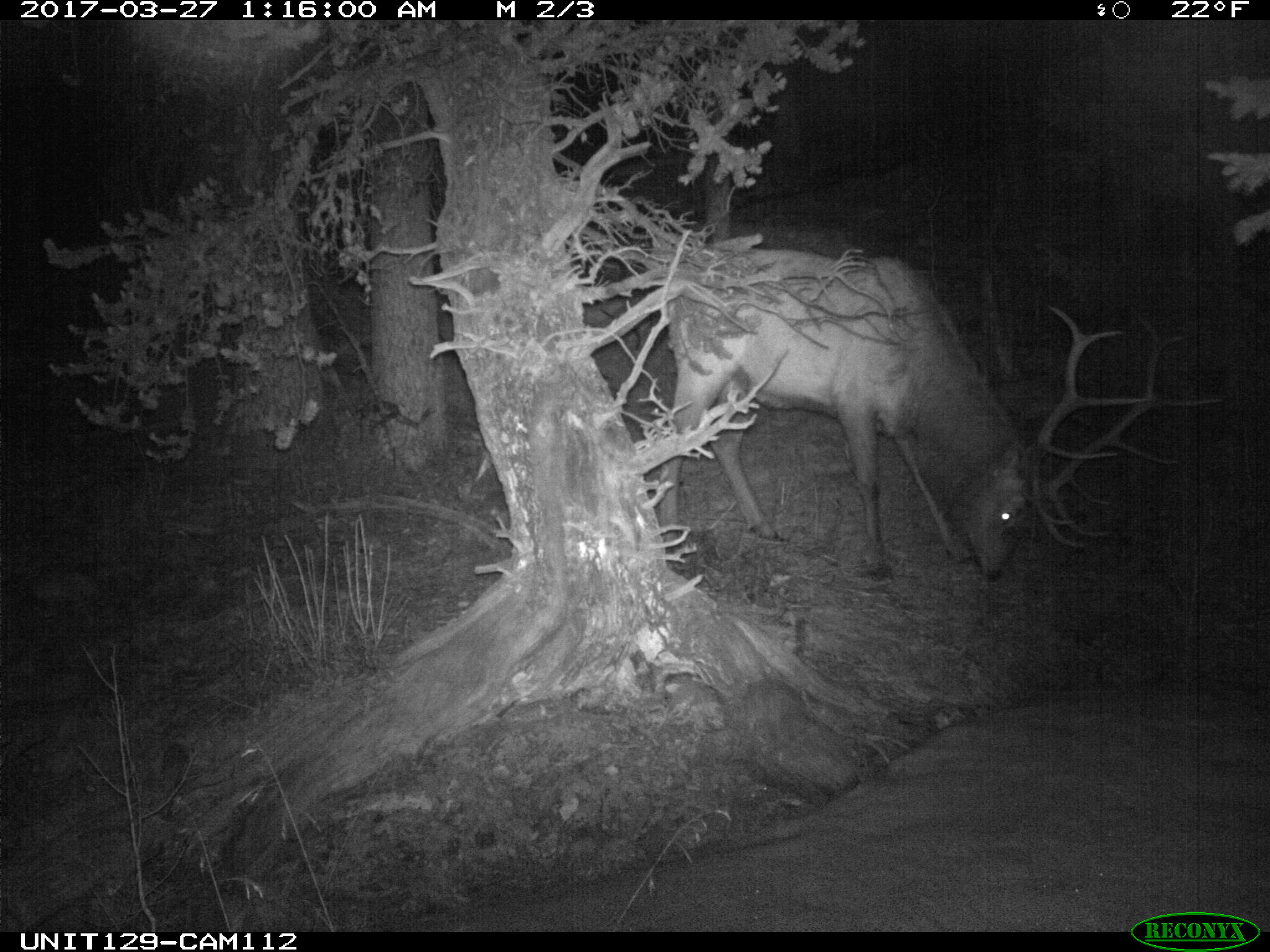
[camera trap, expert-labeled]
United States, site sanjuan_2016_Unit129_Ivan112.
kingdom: Animalia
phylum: Chordata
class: Mammalia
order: Artiodactyla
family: Cervidae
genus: Cervus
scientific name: Cervus elaphus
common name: red deer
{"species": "Cervus elaphus (red deer)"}